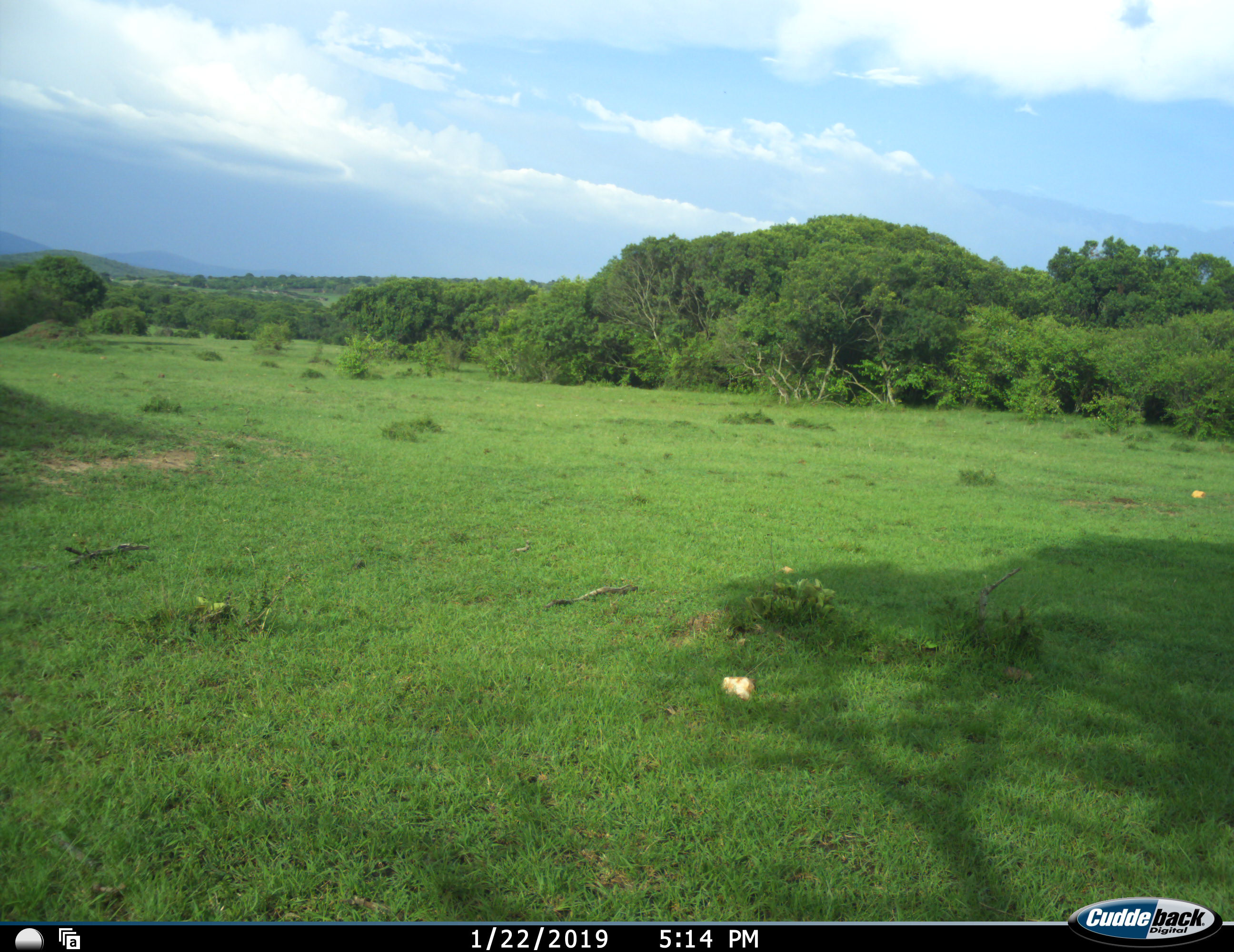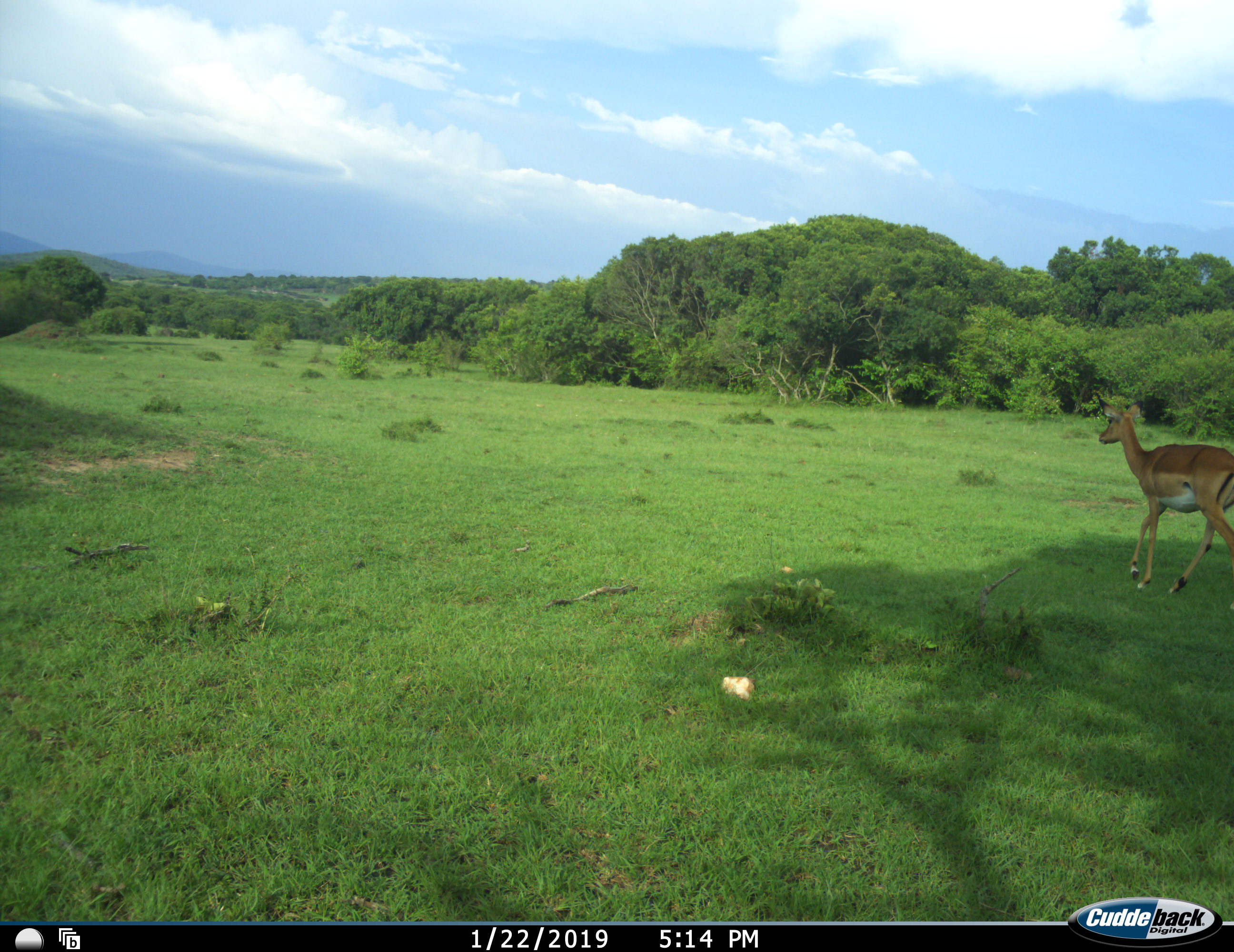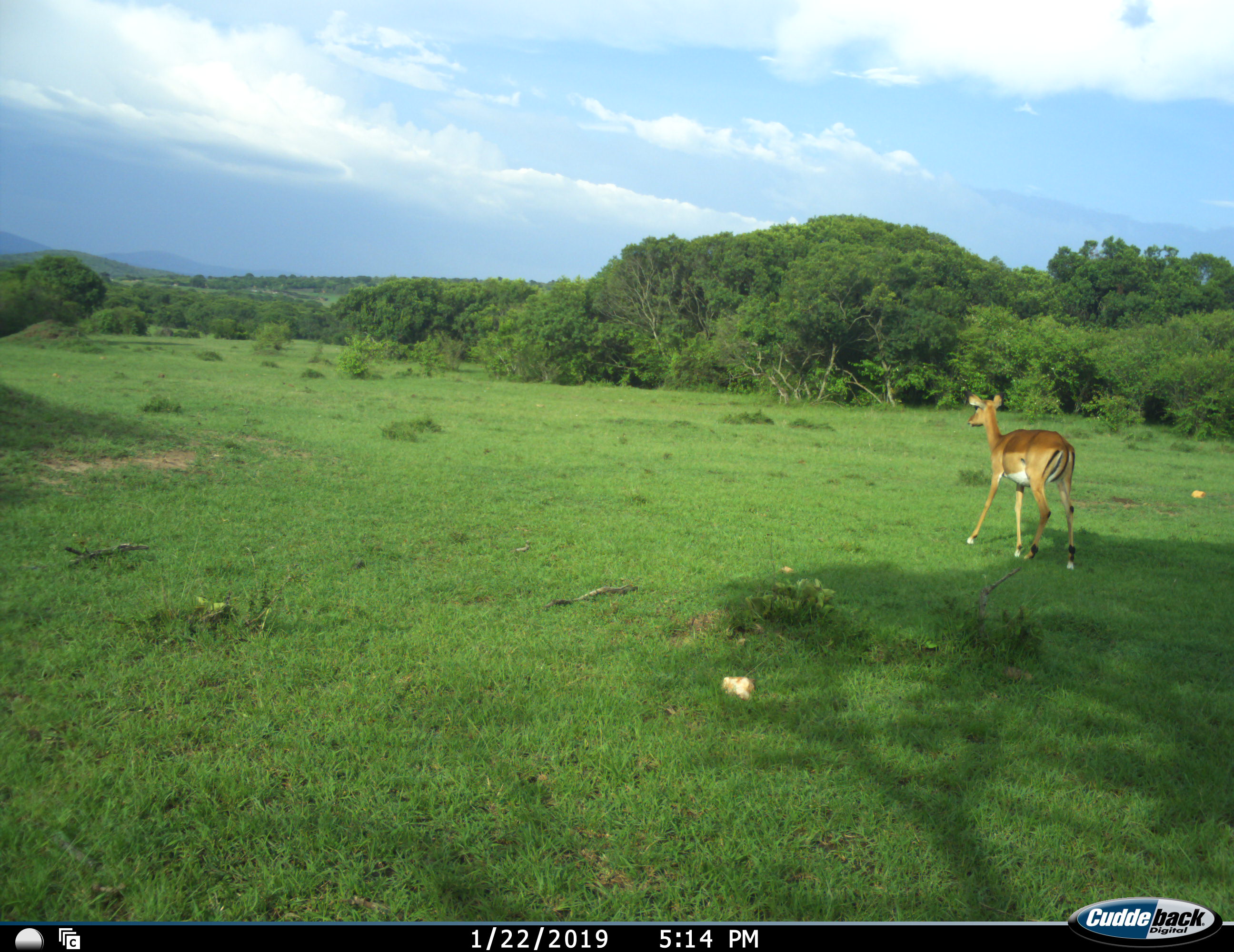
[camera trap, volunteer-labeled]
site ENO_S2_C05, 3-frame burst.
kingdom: Animalia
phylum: Chordata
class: Mammalia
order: Artiodactyla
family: Bovidae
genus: Aepyceros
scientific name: Aepyceros melampus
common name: impala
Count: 1.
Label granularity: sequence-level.